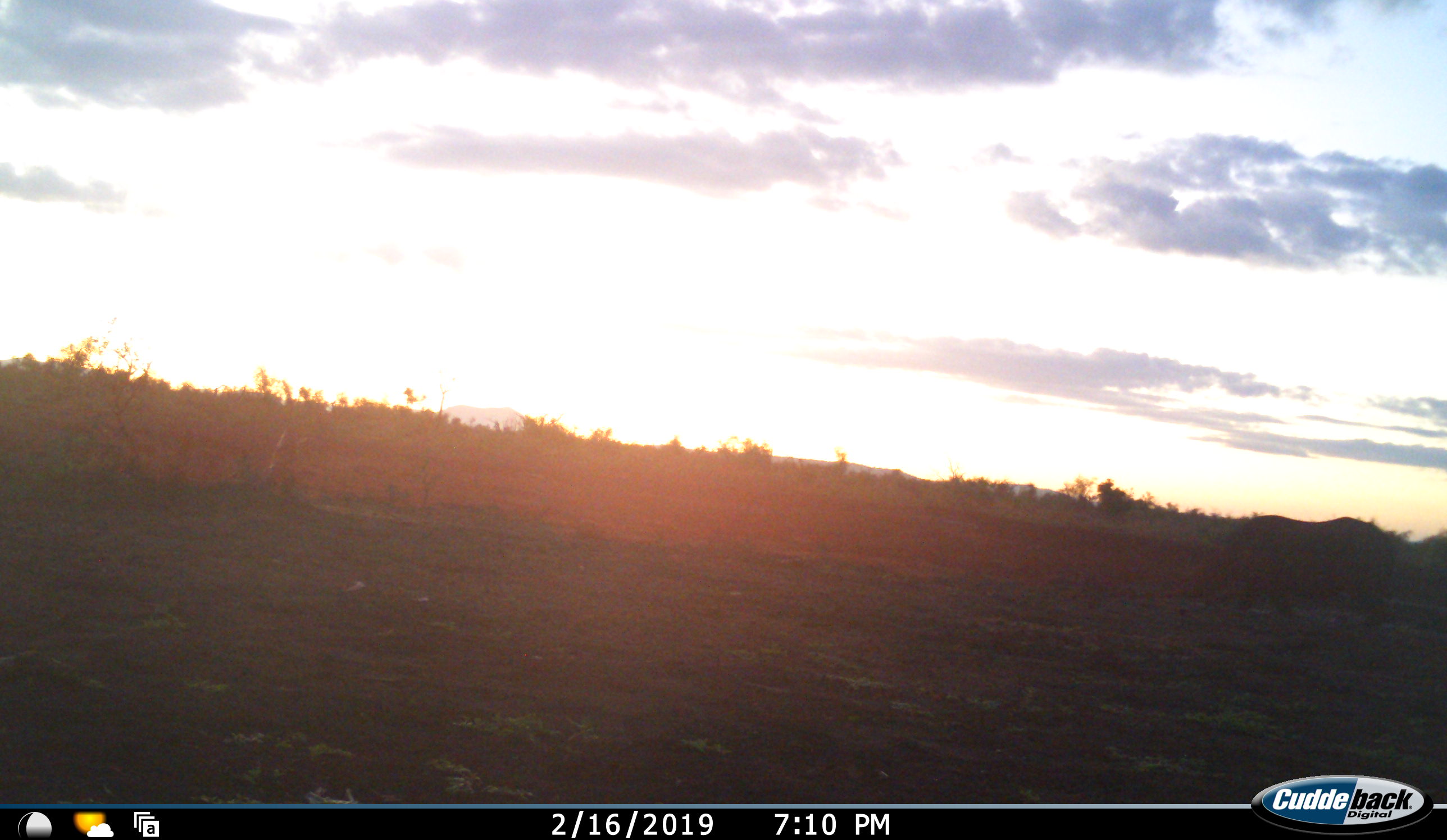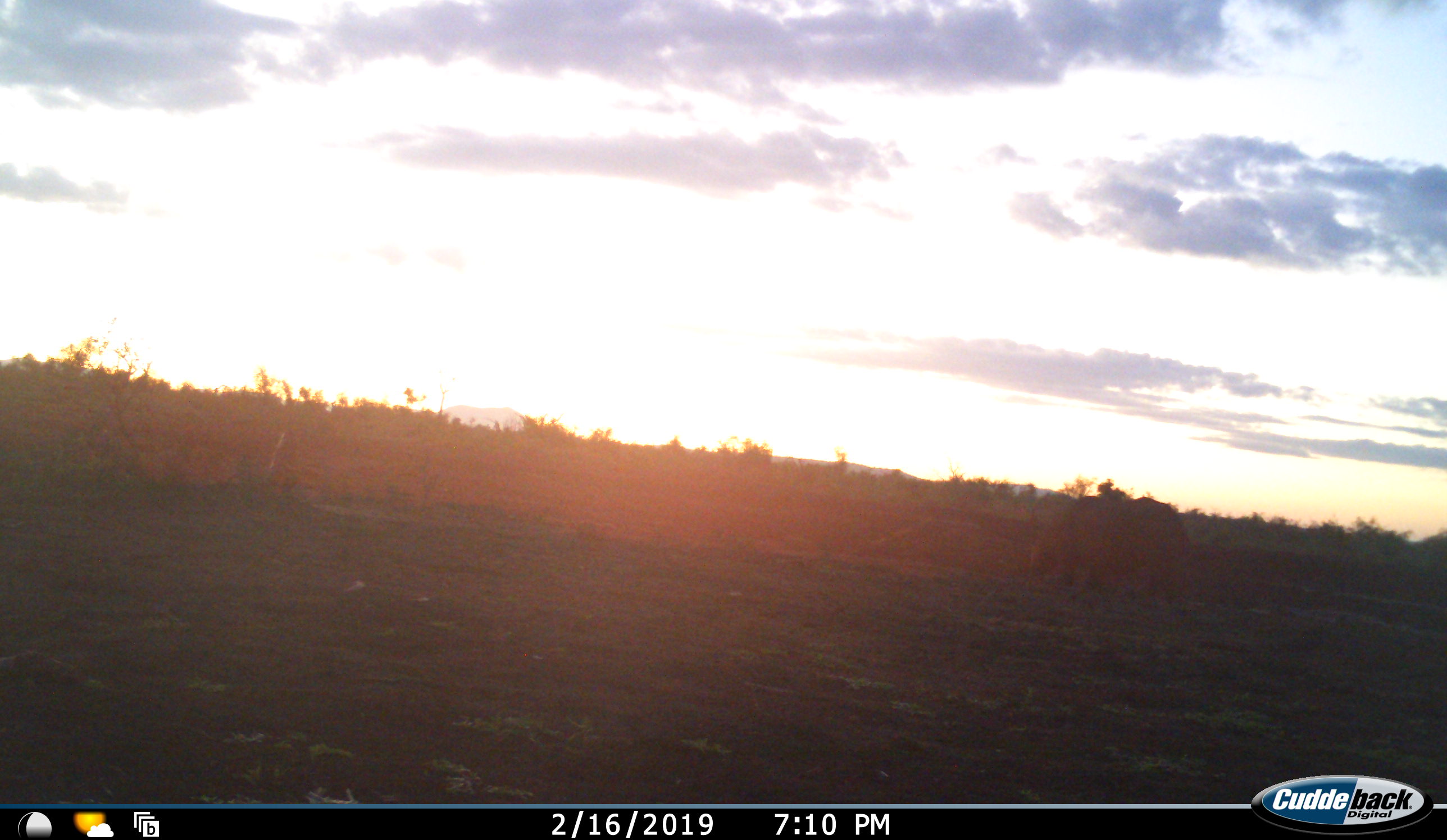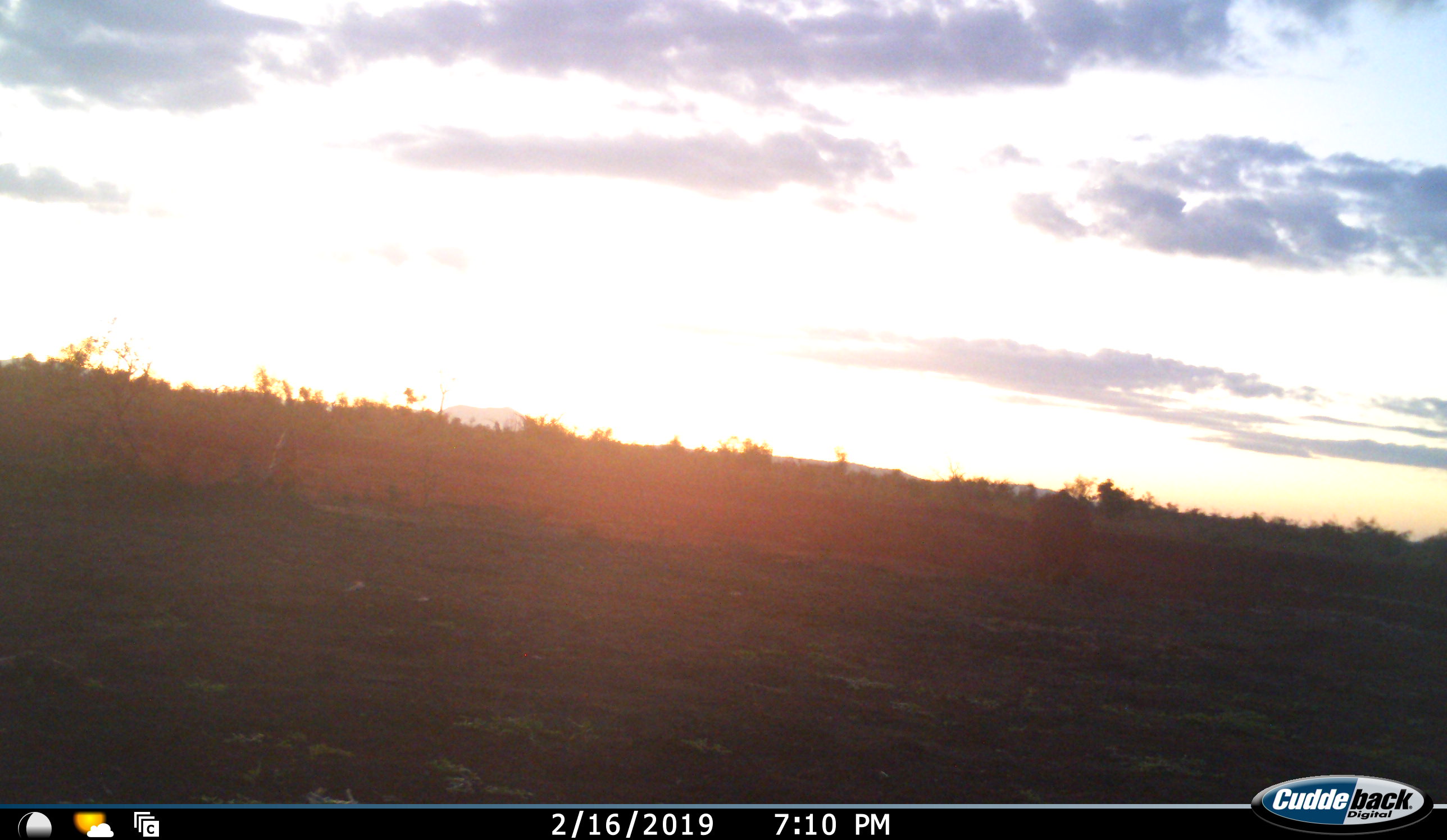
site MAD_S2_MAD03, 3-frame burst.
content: unidentified animal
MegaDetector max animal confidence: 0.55